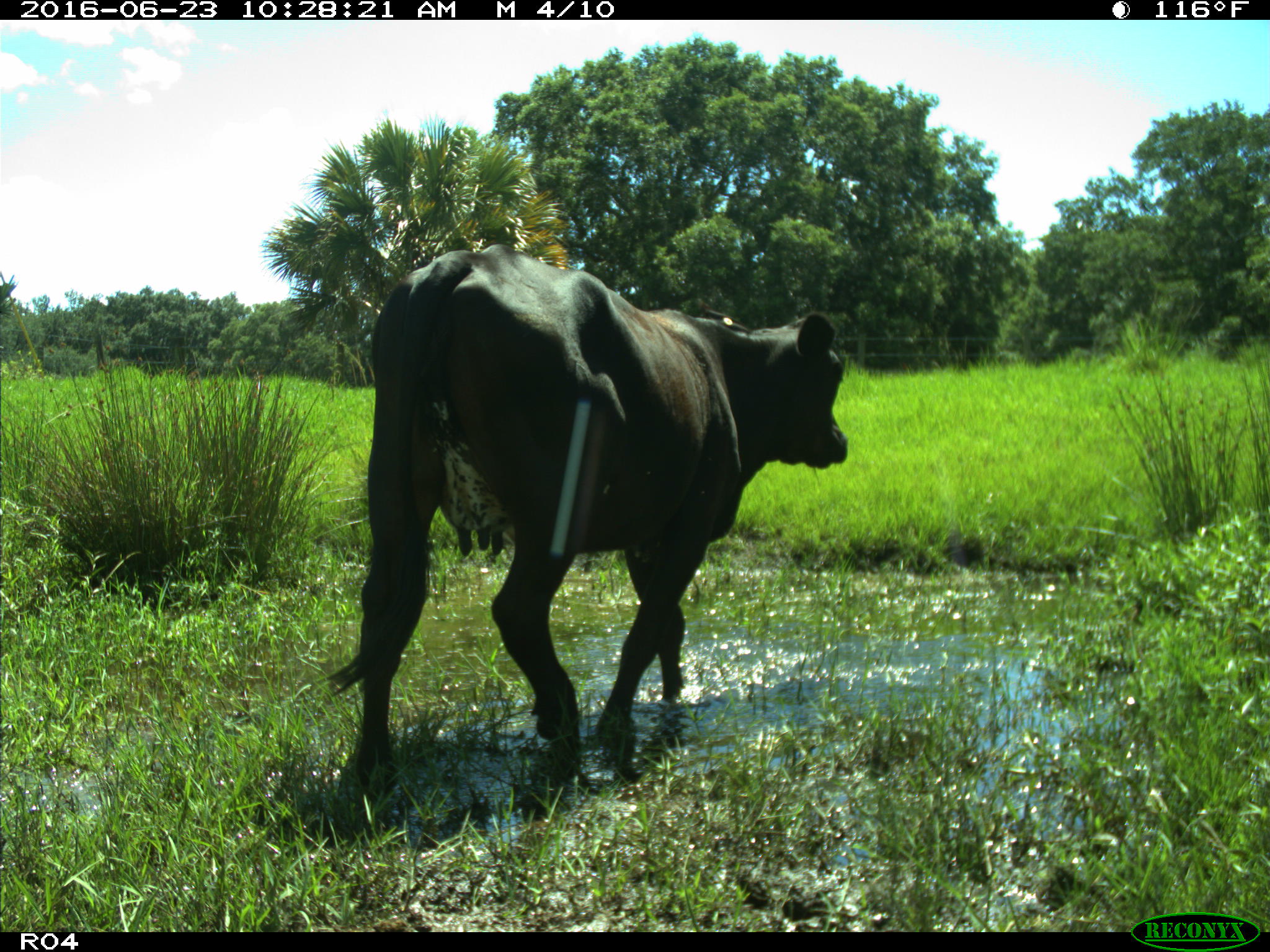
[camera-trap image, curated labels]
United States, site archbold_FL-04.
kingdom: Animalia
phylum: Chordata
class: Mammalia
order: Artiodactyla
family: Bovidae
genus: Bos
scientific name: Bos taurus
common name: domestic cow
Bos taurus (domestic cow).